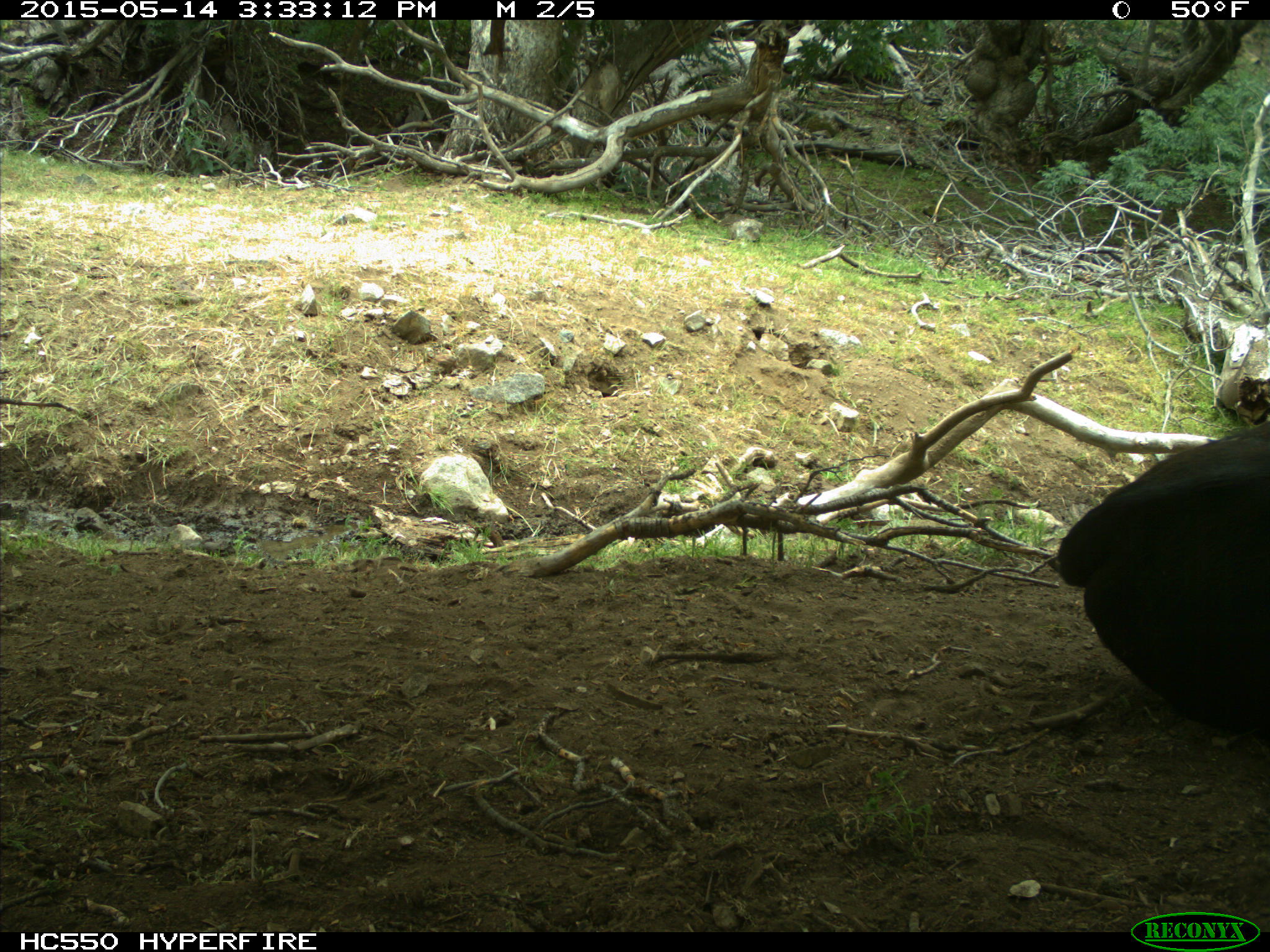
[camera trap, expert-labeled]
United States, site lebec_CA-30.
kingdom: Animalia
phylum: Chordata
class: Mammalia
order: Artiodactyla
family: Bovidae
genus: Bos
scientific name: Bos taurus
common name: domestic cow